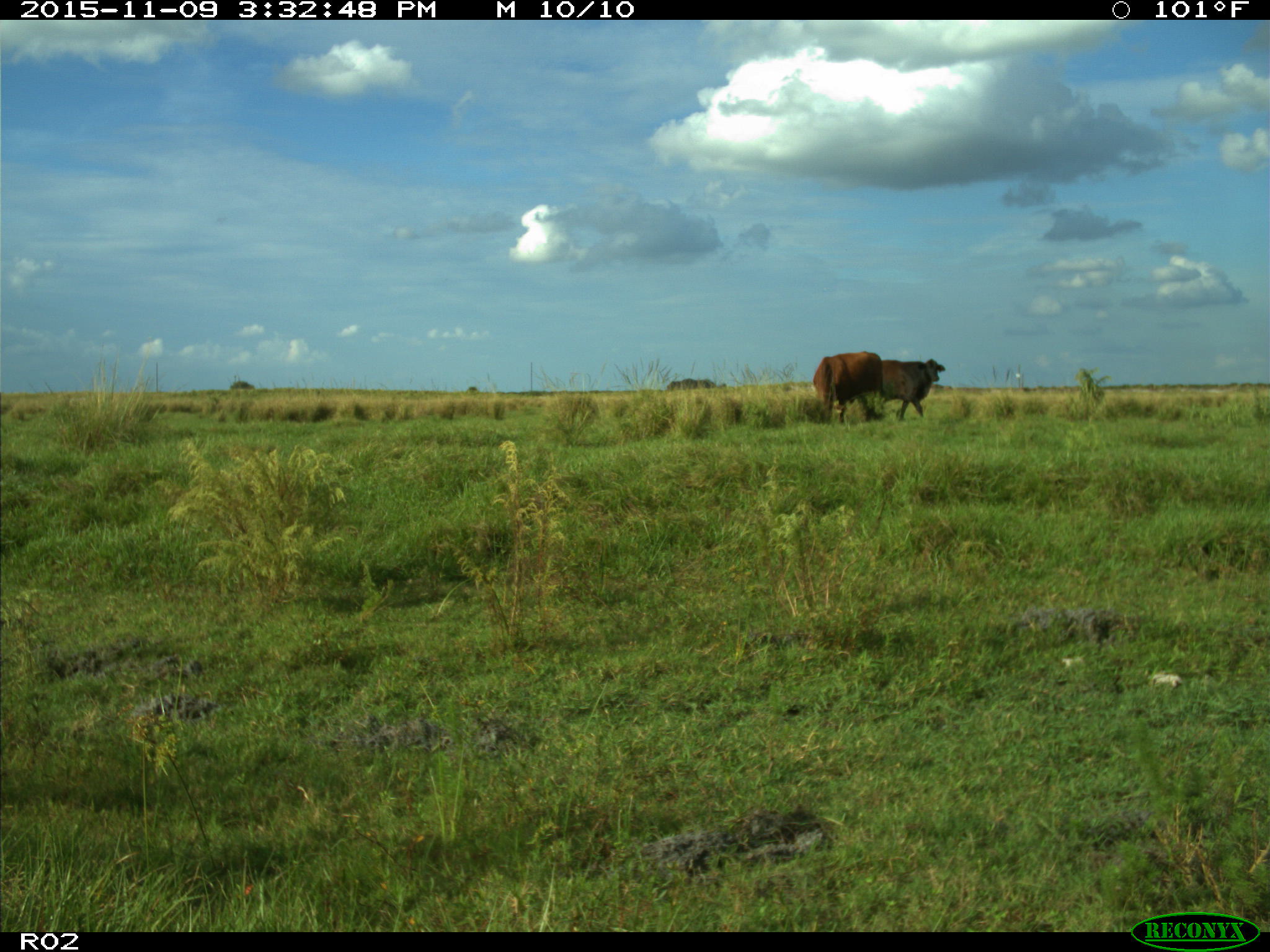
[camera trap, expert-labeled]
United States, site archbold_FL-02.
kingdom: Animalia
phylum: Chordata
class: Mammalia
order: Artiodactyla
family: Bovidae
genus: Bos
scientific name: Bos taurus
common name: domestic cow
Bos taurus (domestic cow).